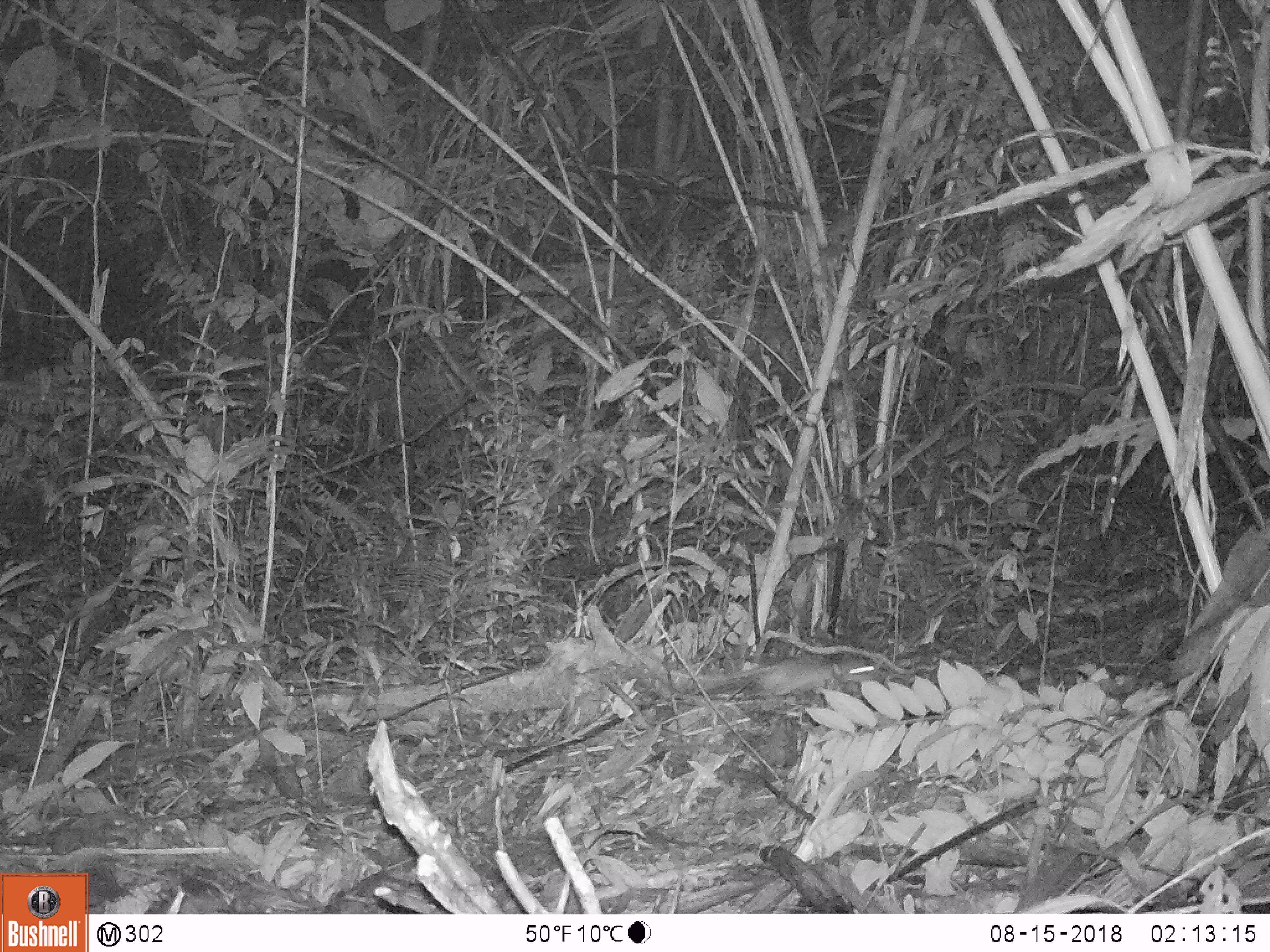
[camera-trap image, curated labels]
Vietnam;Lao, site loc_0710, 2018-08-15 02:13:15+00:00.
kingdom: Animalia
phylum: Chordata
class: Mammalia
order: Rodentia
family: Muridae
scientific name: Muridae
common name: old-world mice and rats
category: unidentified murid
Unidentified murid (old-world mice and rats) (Muridae). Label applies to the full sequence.